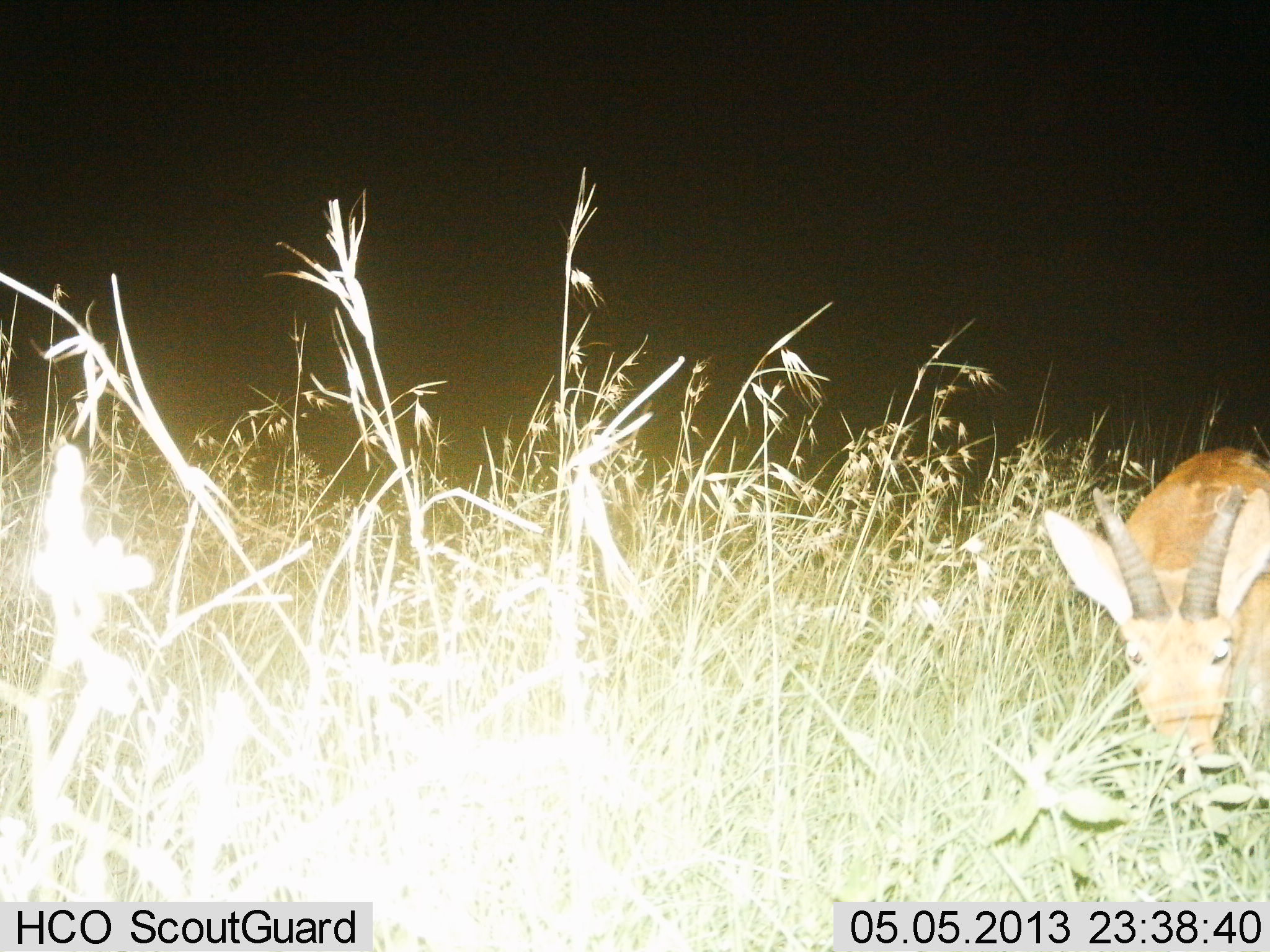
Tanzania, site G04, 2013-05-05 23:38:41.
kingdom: Animalia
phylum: Chordata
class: Mammalia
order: Artiodactyla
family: Bovidae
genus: Redunca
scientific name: Redunca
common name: reedbuck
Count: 1.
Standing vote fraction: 30%.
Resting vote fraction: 0%.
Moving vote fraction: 0%.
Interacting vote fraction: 0%.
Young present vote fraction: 0%.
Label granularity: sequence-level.